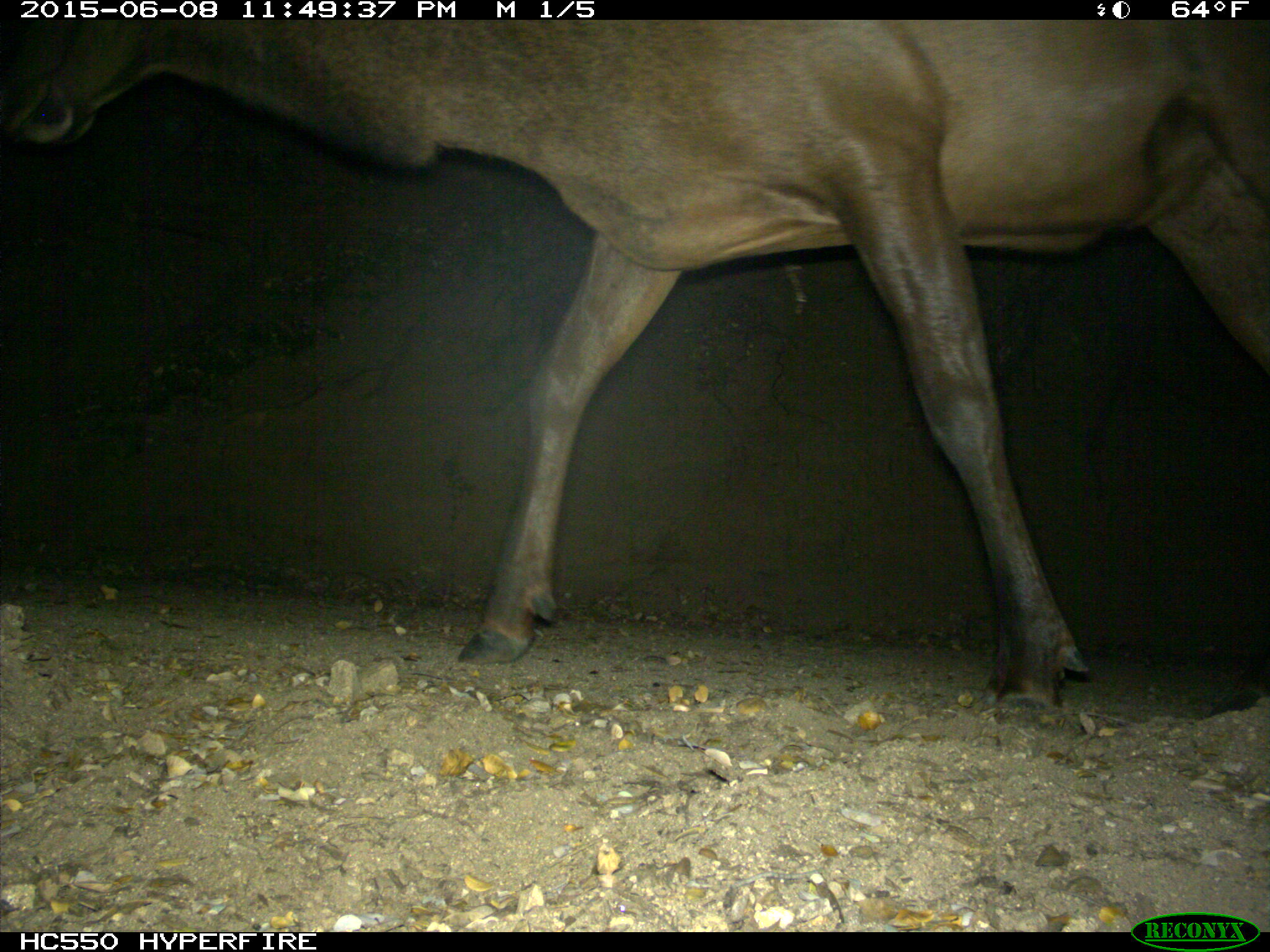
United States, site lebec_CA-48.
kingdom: Animalia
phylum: Chordata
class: Mammalia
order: Artiodactyla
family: Cervidae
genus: Cervus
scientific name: Cervus canadensis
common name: elk